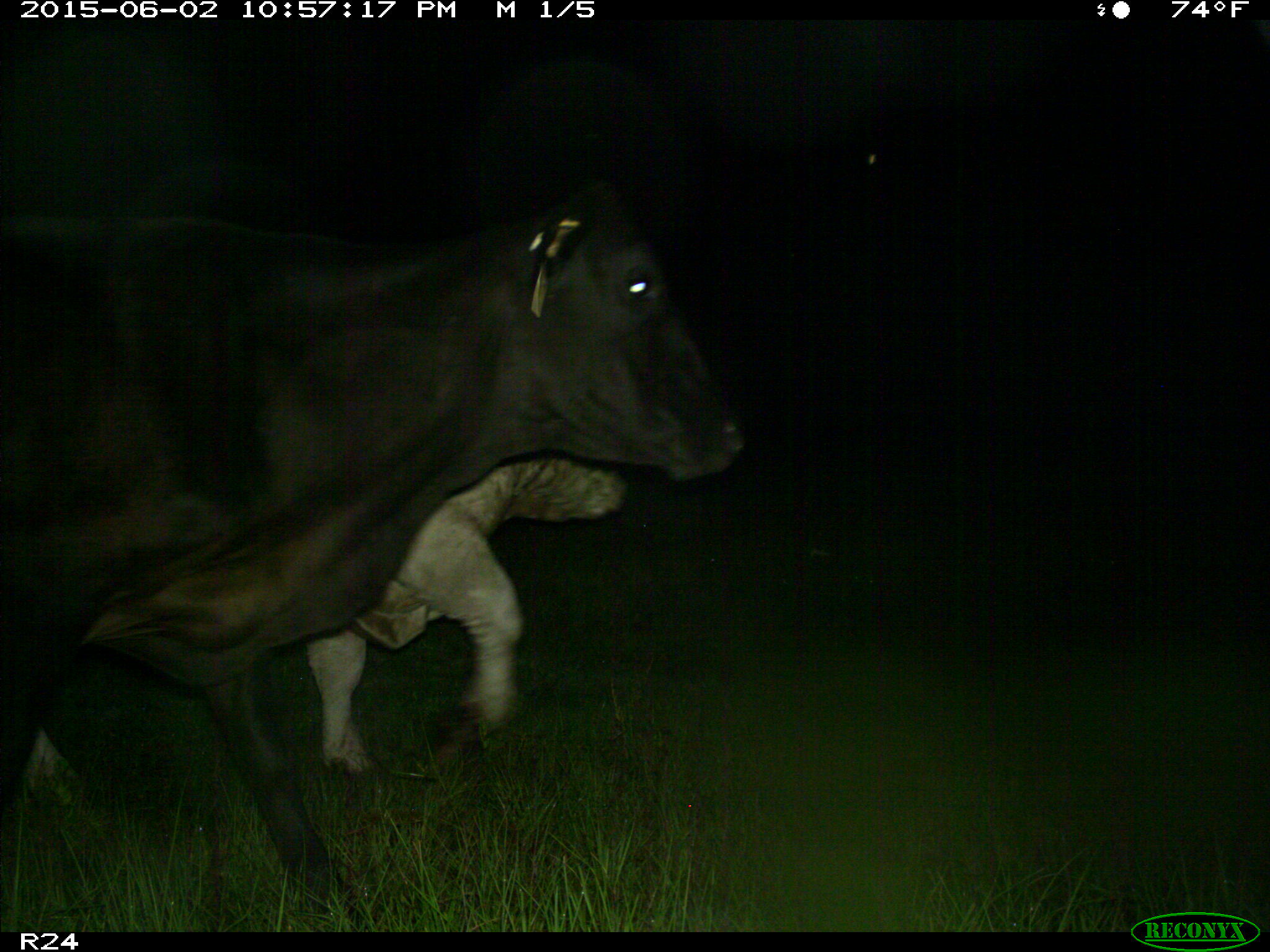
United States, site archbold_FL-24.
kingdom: Animalia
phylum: Chordata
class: Mammalia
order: Artiodactyla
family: Bovidae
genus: Bos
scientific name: Bos taurus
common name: domestic cow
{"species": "Bos taurus (domestic cow)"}